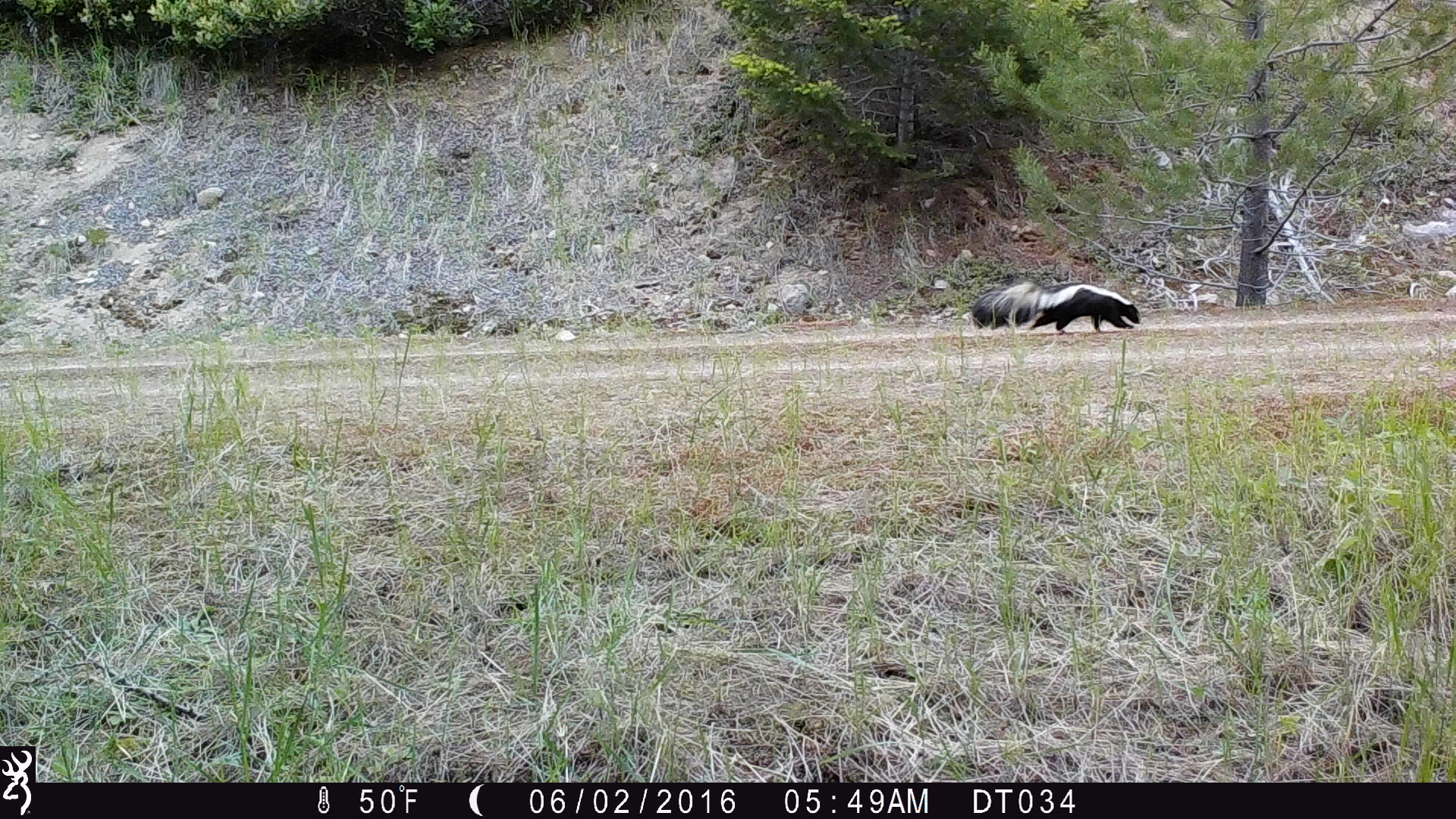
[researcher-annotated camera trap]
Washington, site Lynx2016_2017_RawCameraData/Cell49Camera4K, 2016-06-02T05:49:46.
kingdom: Animalia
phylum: Chordata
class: Mammalia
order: Carnivora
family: Mephitidae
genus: Mephitis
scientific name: Mephitis mephitis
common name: striped skunk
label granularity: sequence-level